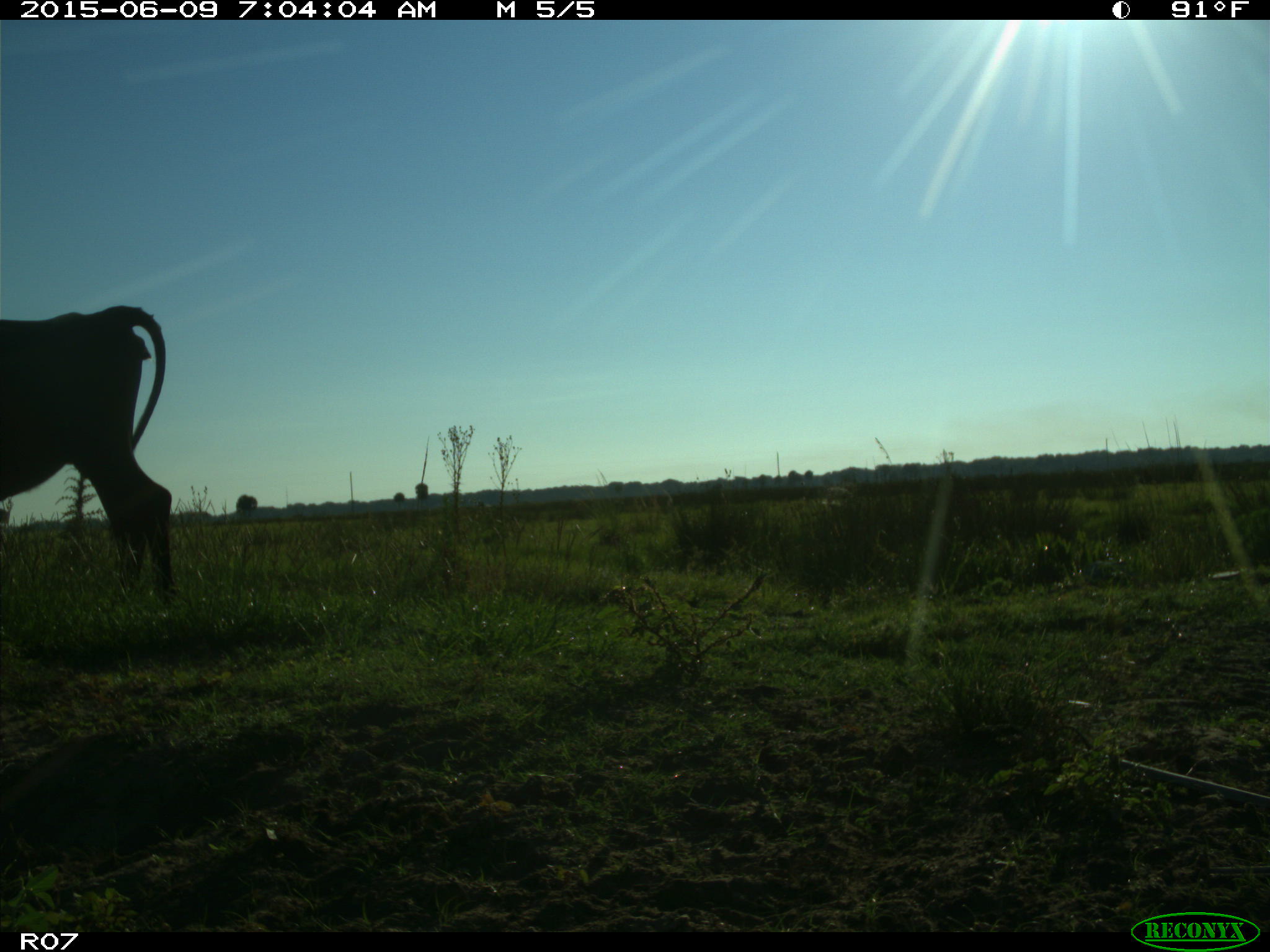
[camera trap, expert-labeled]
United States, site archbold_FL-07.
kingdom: Animalia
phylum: Chordata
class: Mammalia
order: Artiodactyla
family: Bovidae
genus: Bos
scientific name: Bos taurus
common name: domestic cow